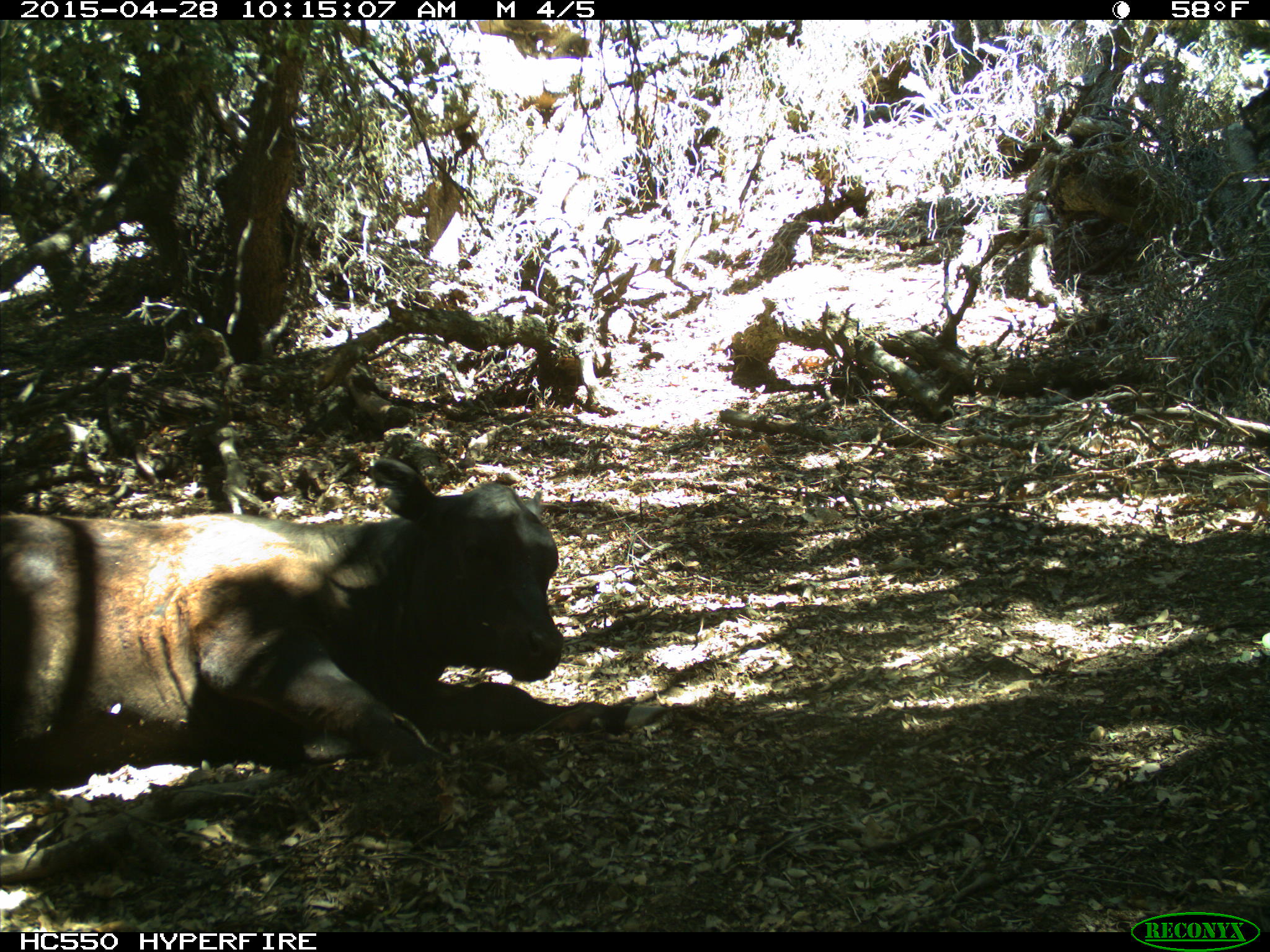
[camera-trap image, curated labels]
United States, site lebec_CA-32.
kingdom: Animalia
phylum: Chordata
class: Mammalia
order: Artiodactyla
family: Bovidae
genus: Bos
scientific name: Bos taurus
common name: domestic cow